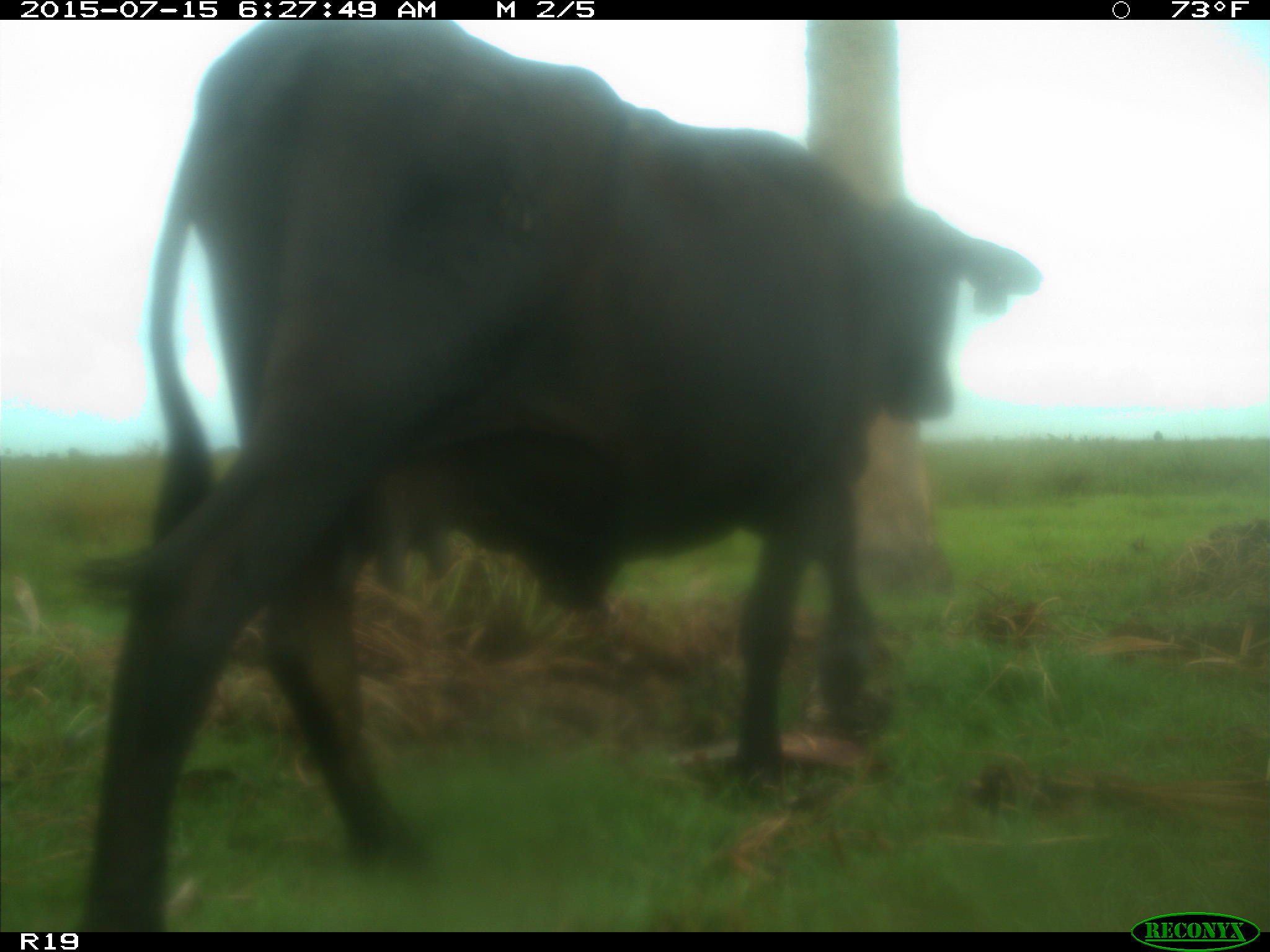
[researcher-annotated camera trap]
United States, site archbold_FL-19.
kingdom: Animalia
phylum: Chordata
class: Mammalia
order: Artiodactyla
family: Bovidae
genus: Bos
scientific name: Bos taurus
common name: domestic cow